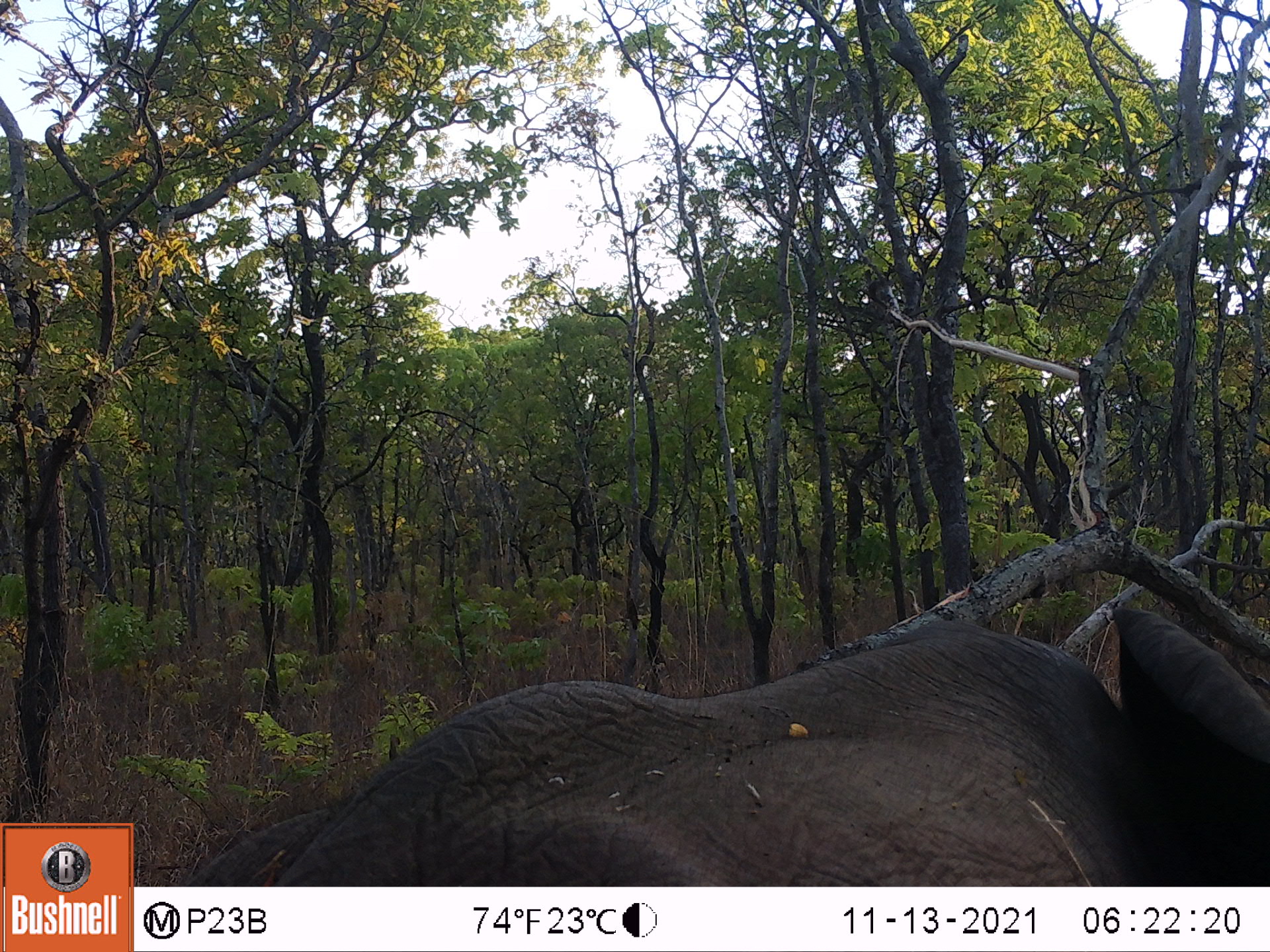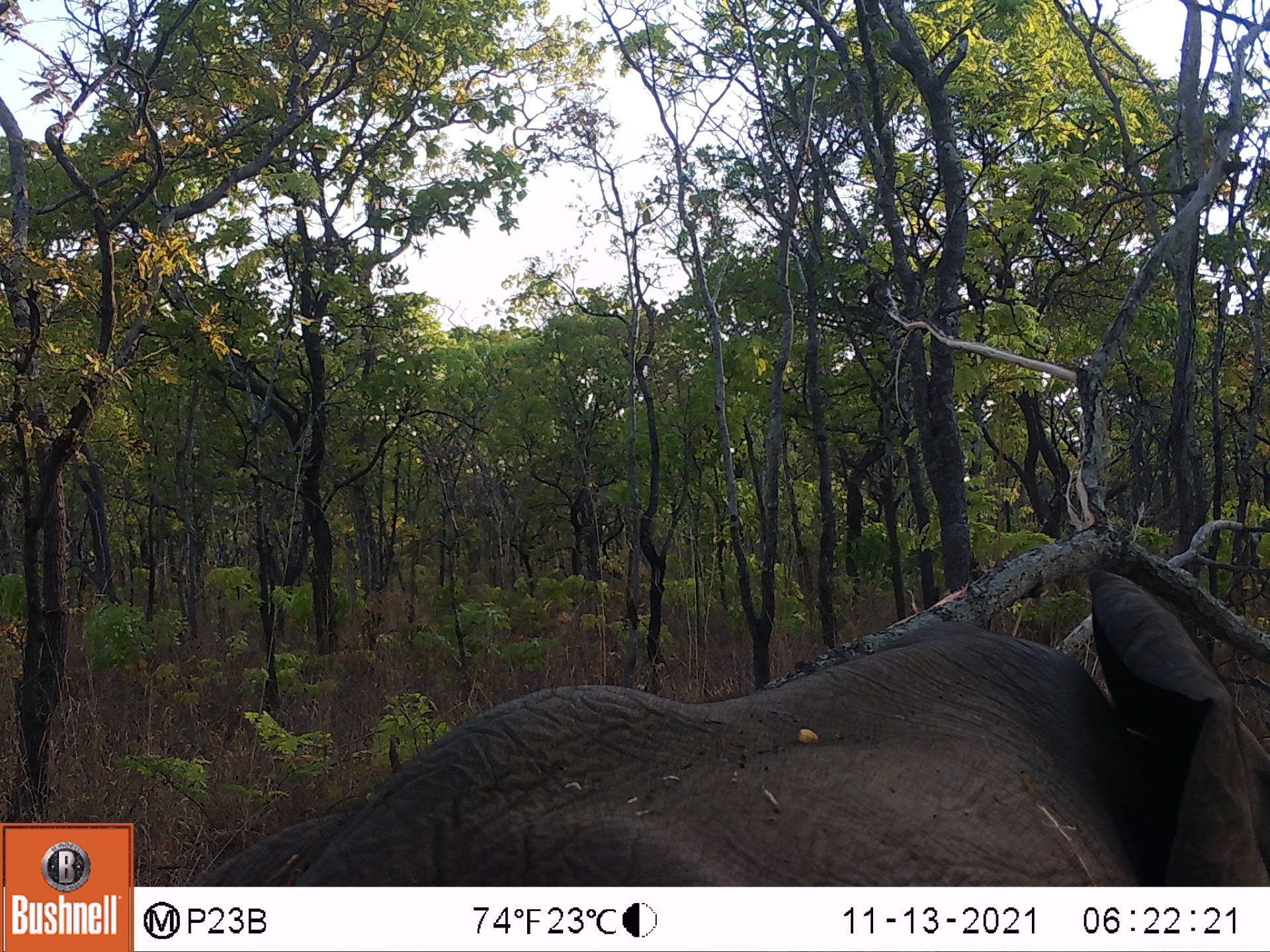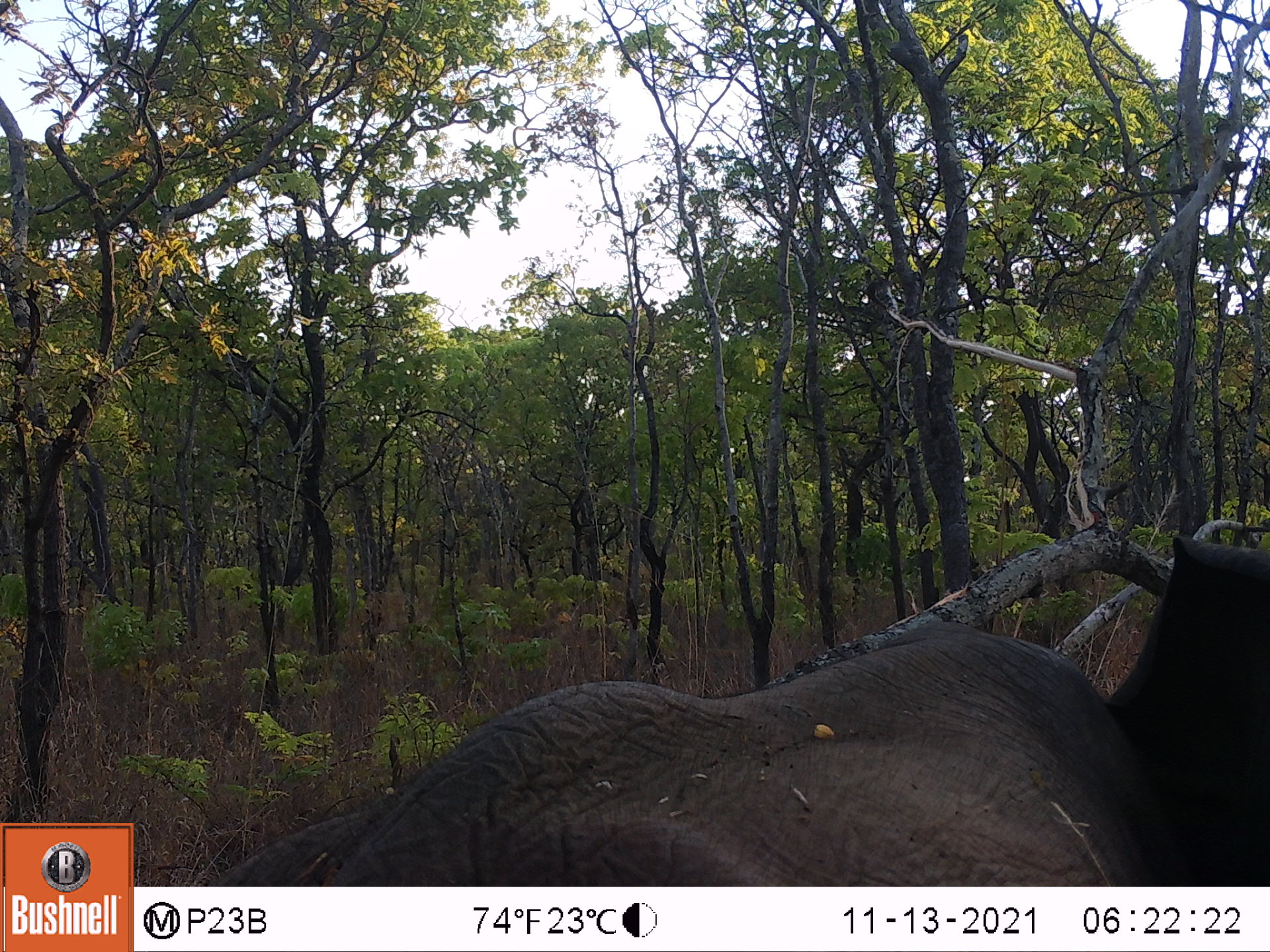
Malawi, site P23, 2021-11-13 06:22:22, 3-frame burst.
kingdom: Animalia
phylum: Chordata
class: Mammalia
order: Proboscidea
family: Elephantidae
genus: Loxodonta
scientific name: Loxodonta africana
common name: african savanna elephant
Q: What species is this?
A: African savanna elephant (Loxodonta africana).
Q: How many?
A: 1.